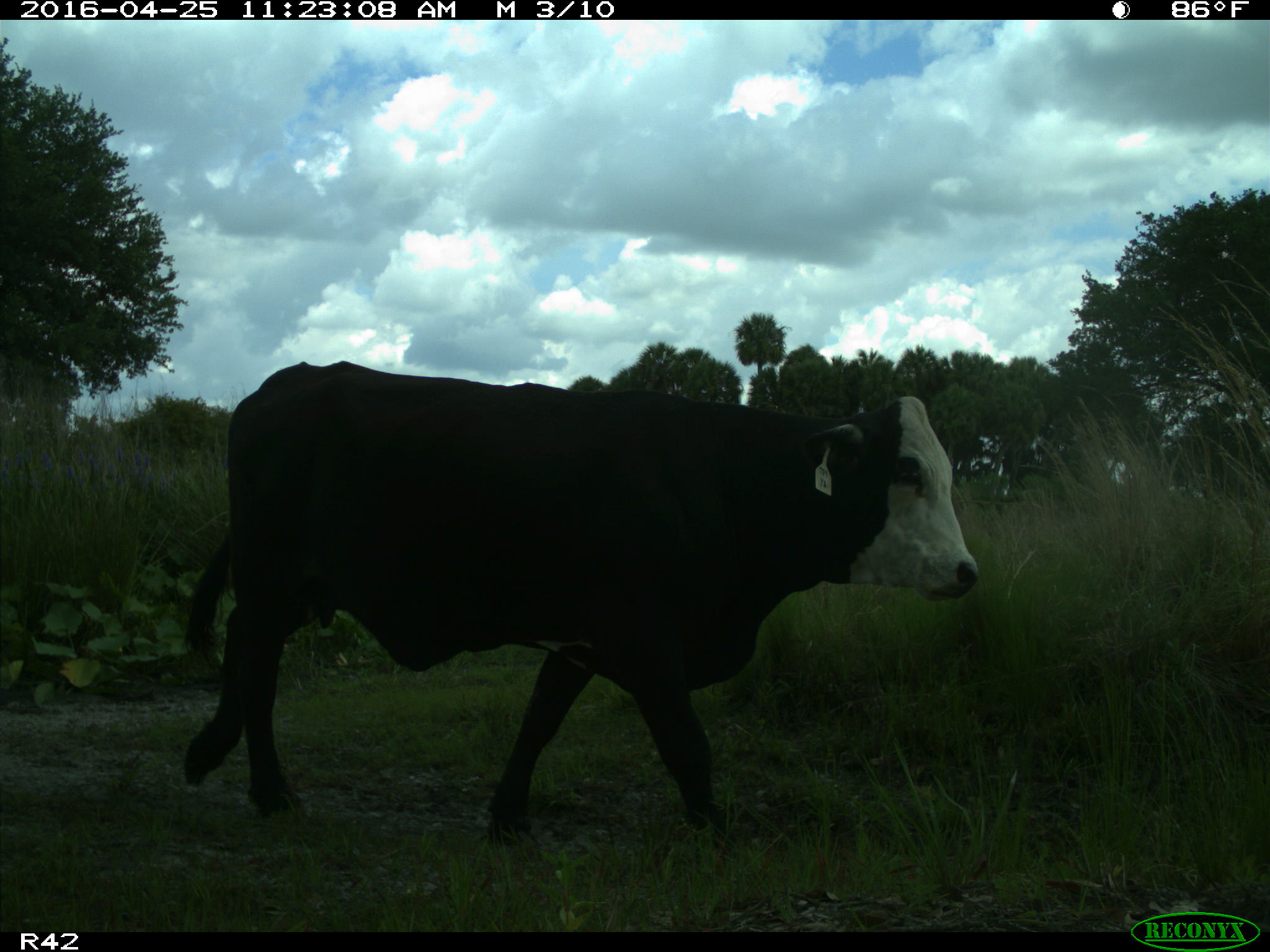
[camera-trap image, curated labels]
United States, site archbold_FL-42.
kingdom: Animalia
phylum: Chordata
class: Mammalia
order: Artiodactyla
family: Bovidae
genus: Bos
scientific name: Bos taurus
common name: domestic cow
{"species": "Bos taurus (domestic cow)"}